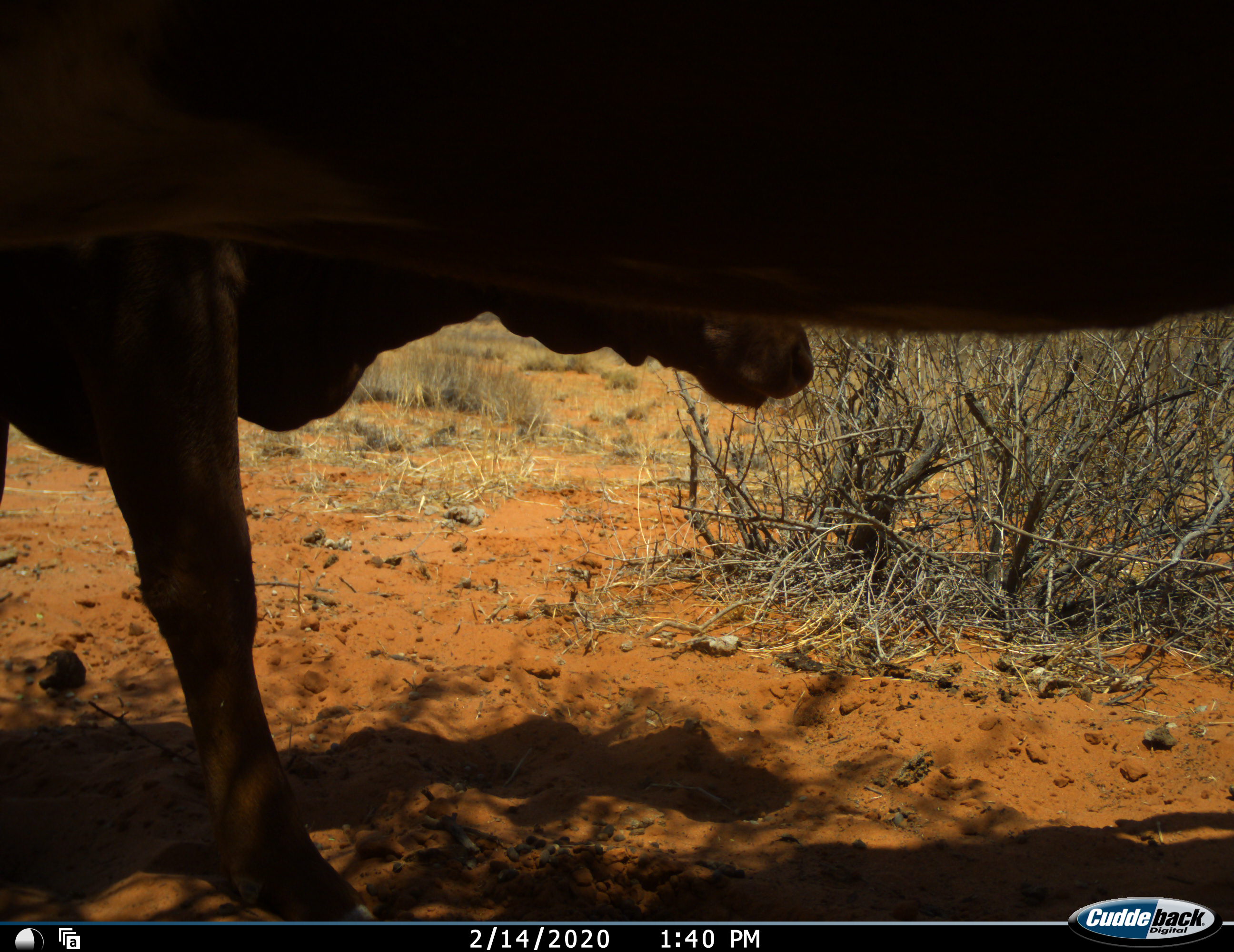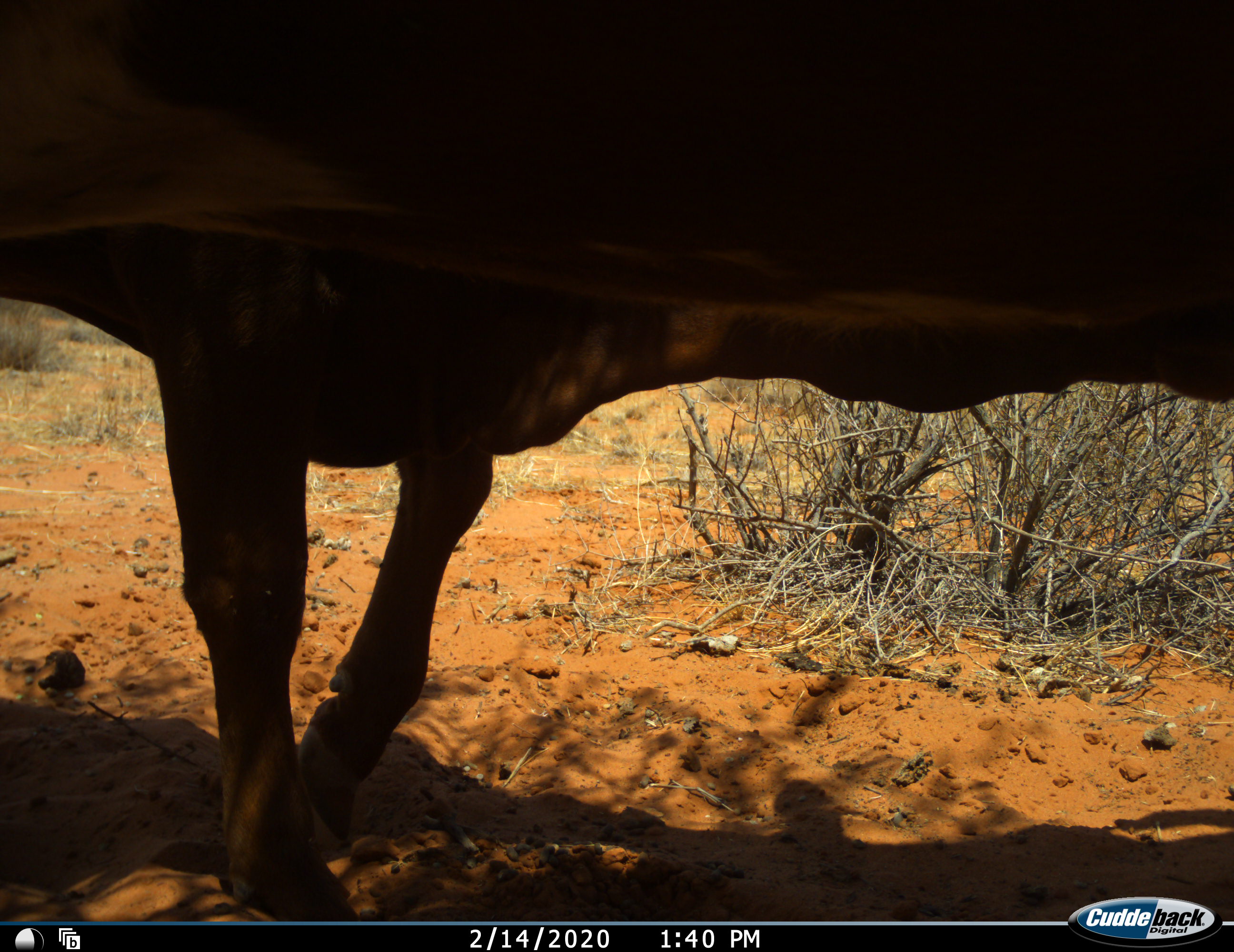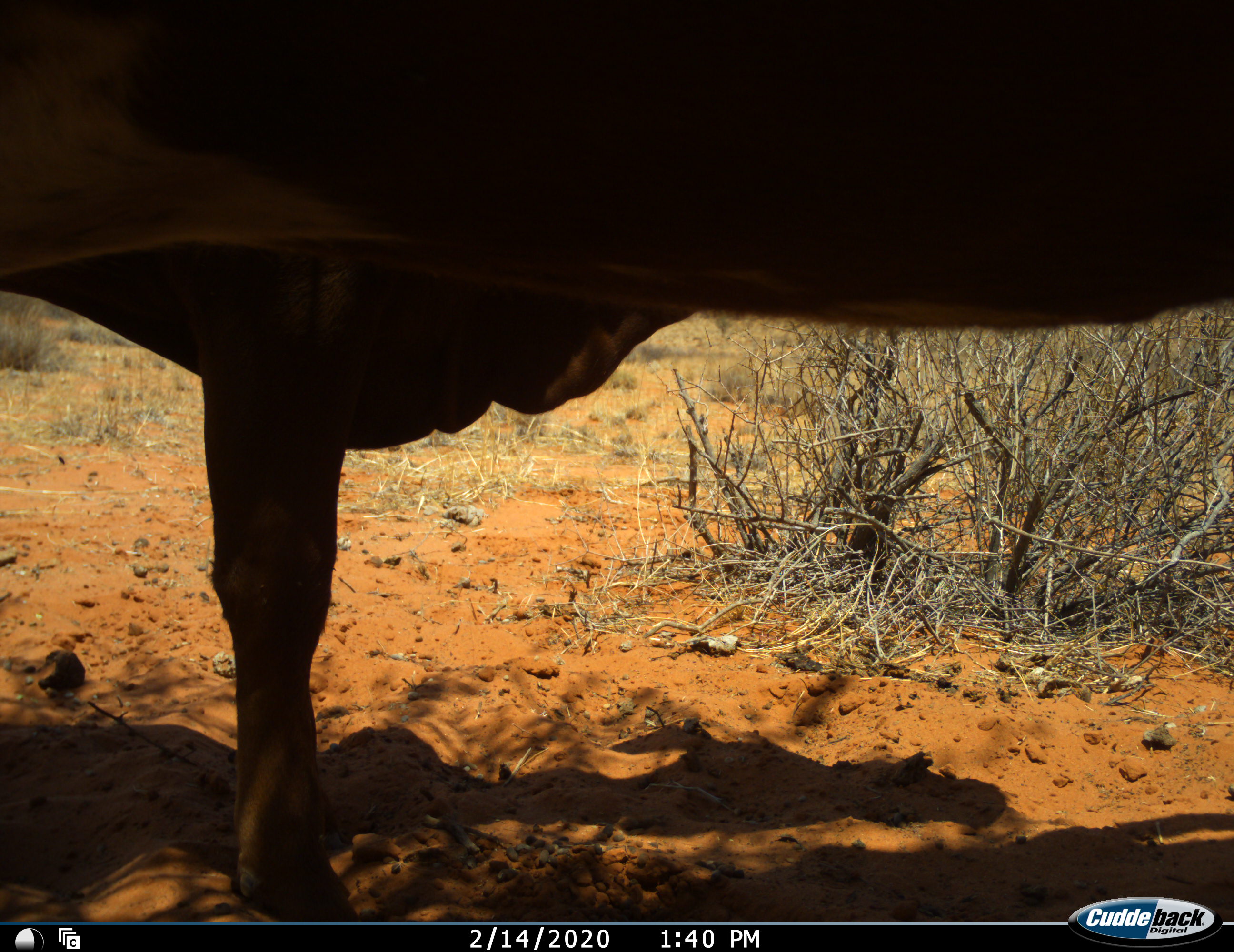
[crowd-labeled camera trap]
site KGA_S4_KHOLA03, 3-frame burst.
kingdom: Animalia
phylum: Chordata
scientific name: Vertebrata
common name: domestic animal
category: domesticanimal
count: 1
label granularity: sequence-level